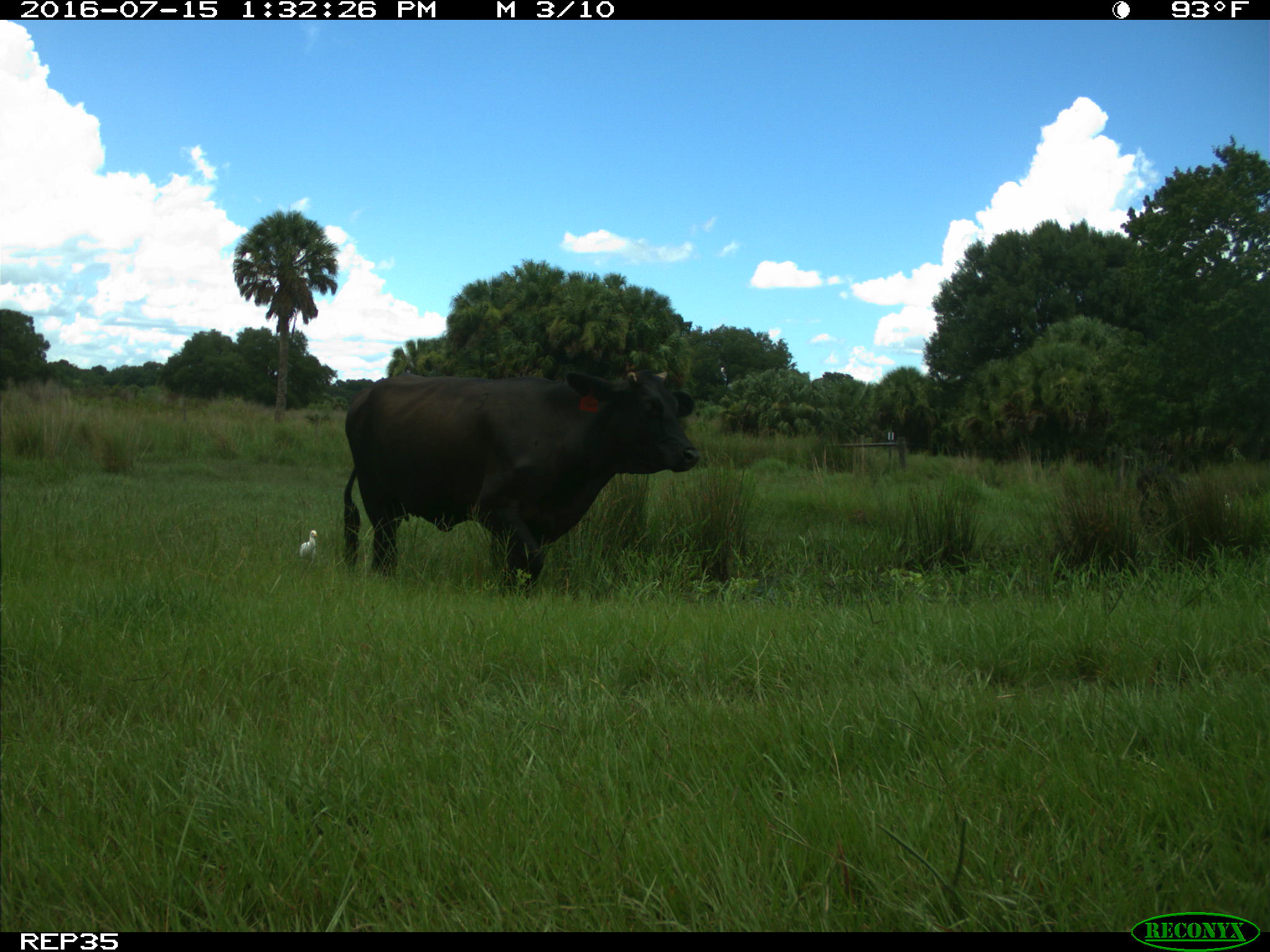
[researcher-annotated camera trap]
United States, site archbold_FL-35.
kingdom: Animalia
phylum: Chordata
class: Mammalia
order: Artiodactyla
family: Bovidae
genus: Bos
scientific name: Bos taurus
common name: domestic cow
Bos taurus (domestic cow).